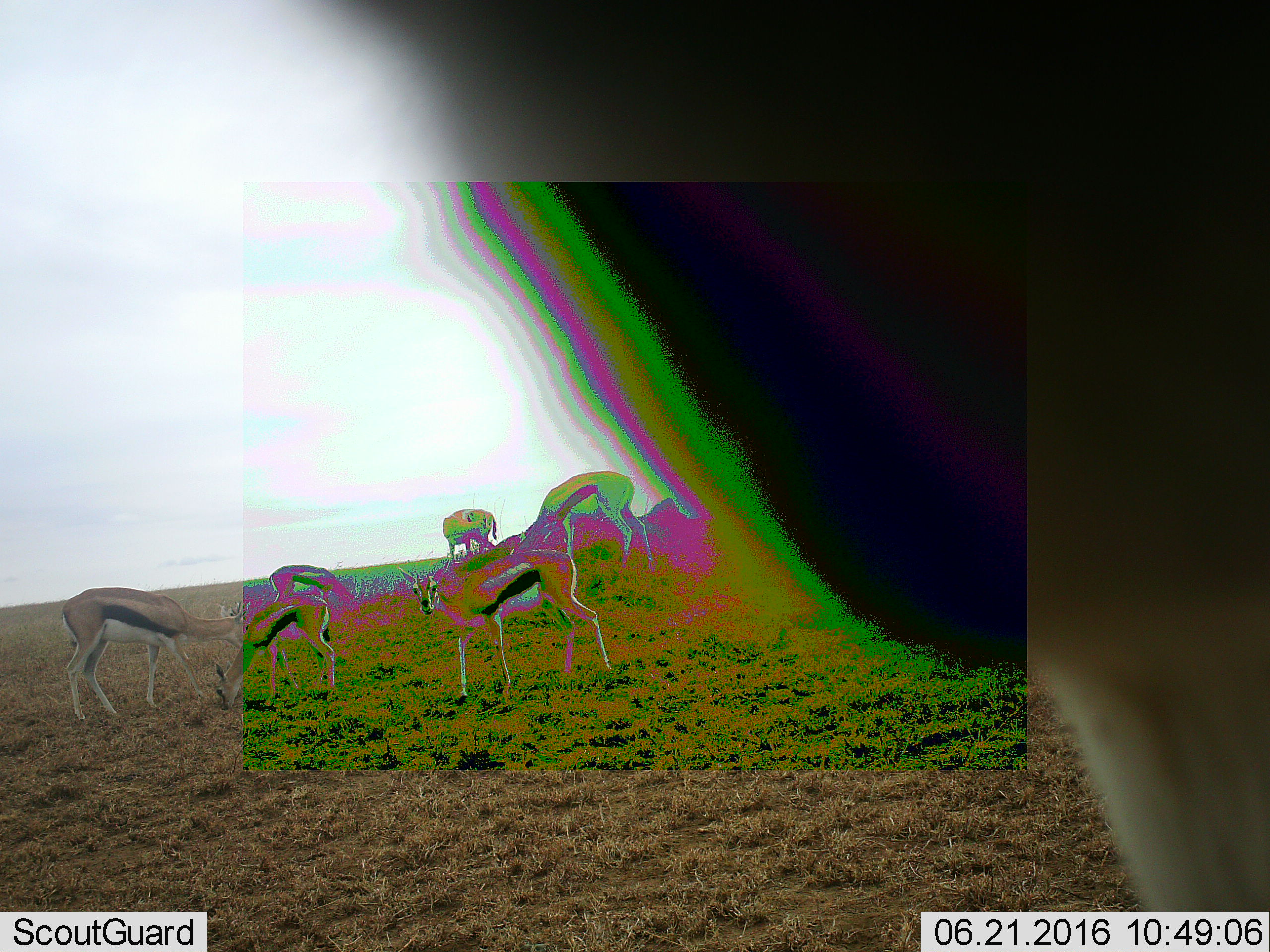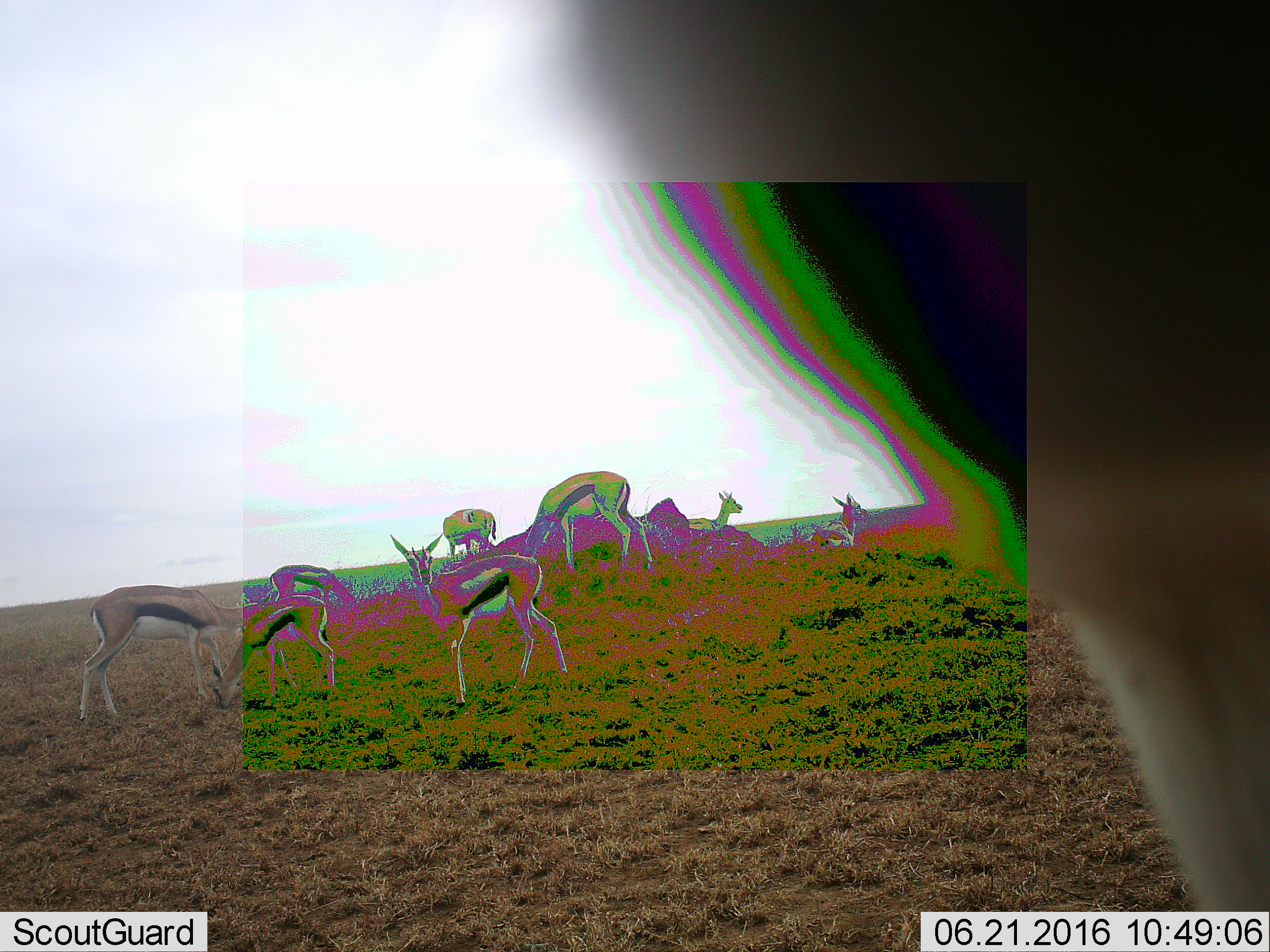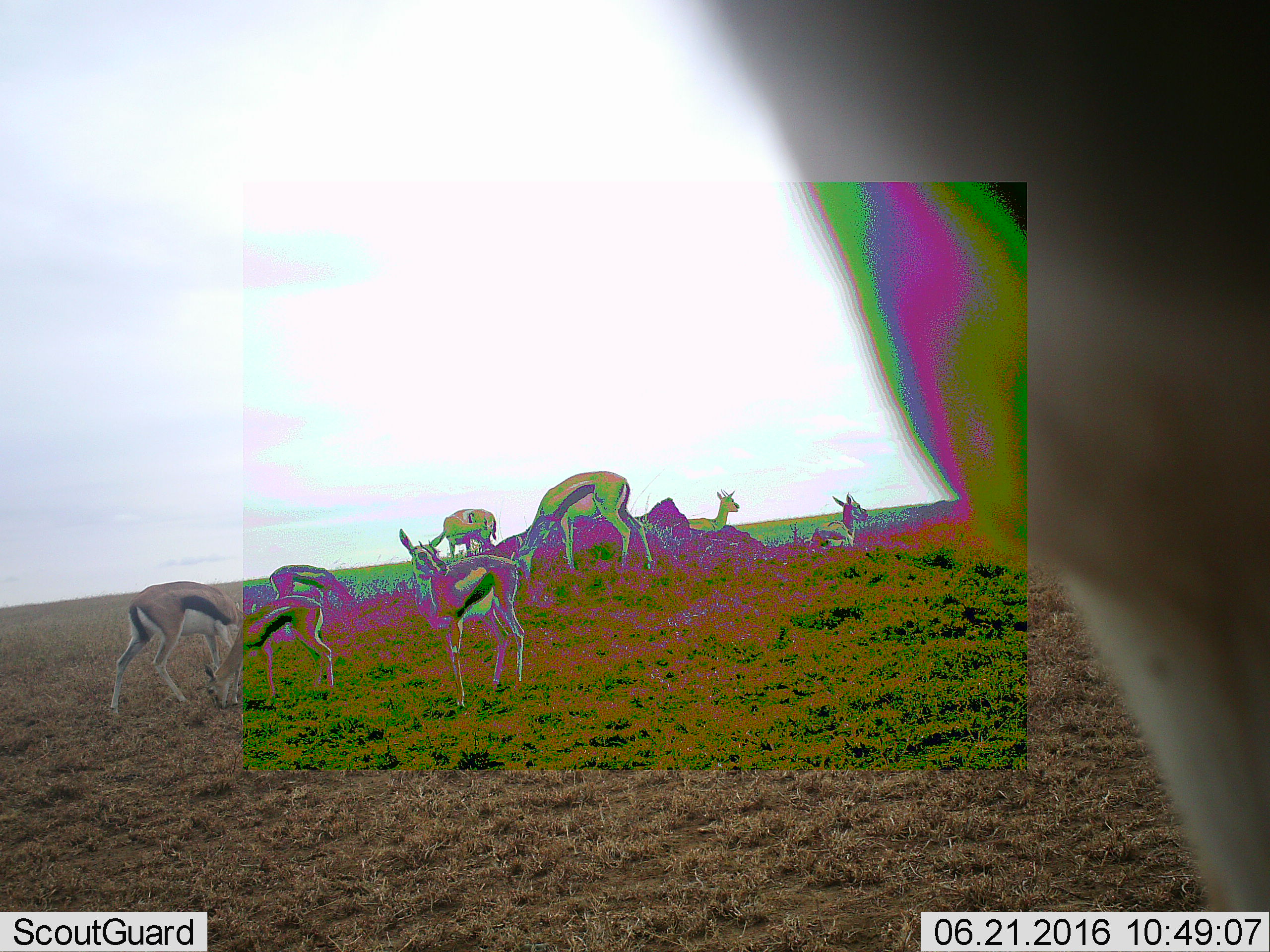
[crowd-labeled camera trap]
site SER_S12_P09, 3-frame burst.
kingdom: Animalia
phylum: Chordata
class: Mammalia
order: Artiodactyla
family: Bovidae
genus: Eudorcas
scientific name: Eudorcas thomsonii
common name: thomson's gazelle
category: gazellethomsons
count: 9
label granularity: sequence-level